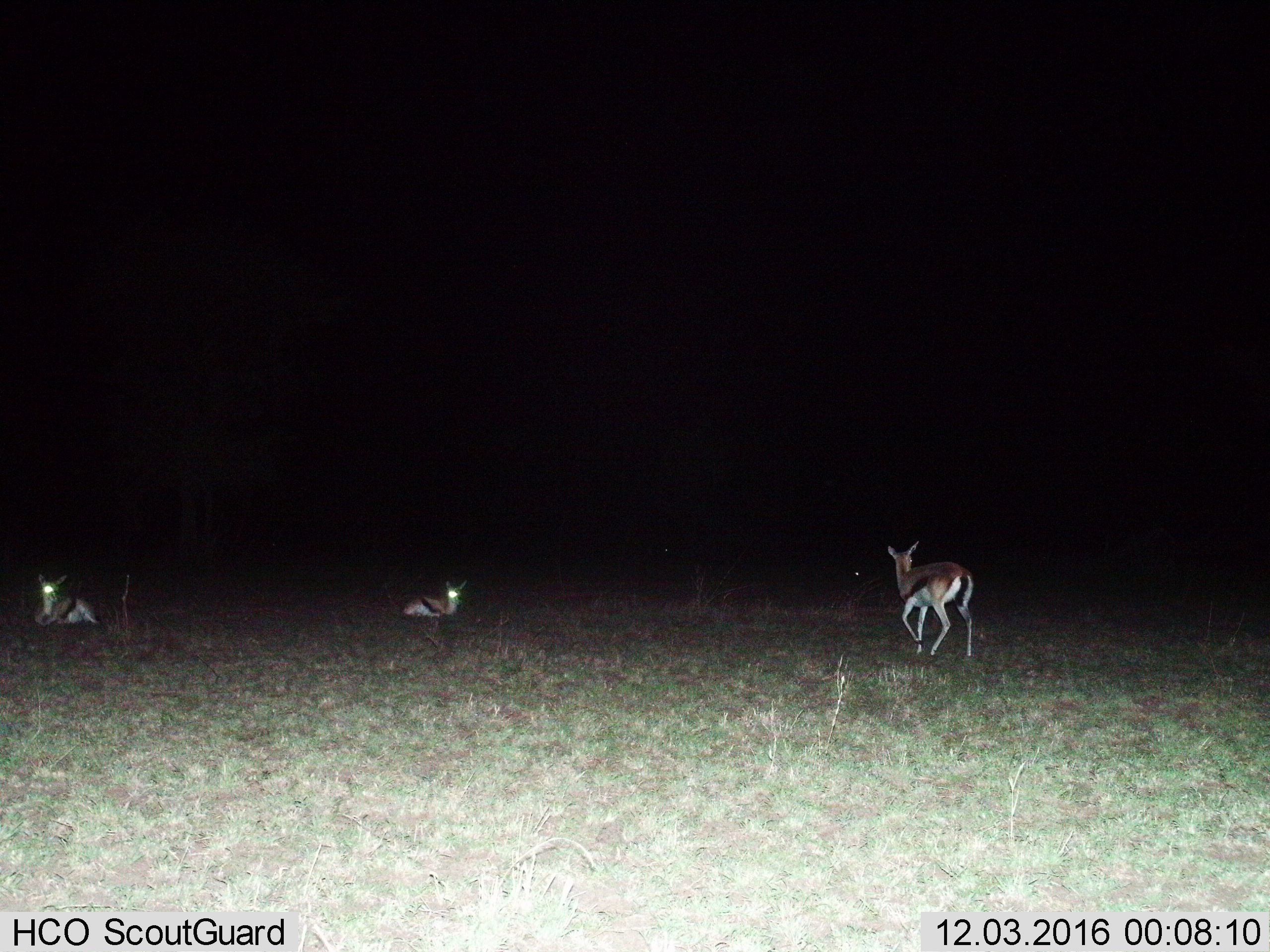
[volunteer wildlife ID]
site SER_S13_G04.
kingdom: Animalia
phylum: Chordata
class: Mammalia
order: Artiodactyla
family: Bovidae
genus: Eudorcas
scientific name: Eudorcas thomsonii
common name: thomson's gazelle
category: gazellethomsons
Gazellethomsons (thomson's gazelle) (Eudorcas thomsonii), count 3. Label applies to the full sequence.